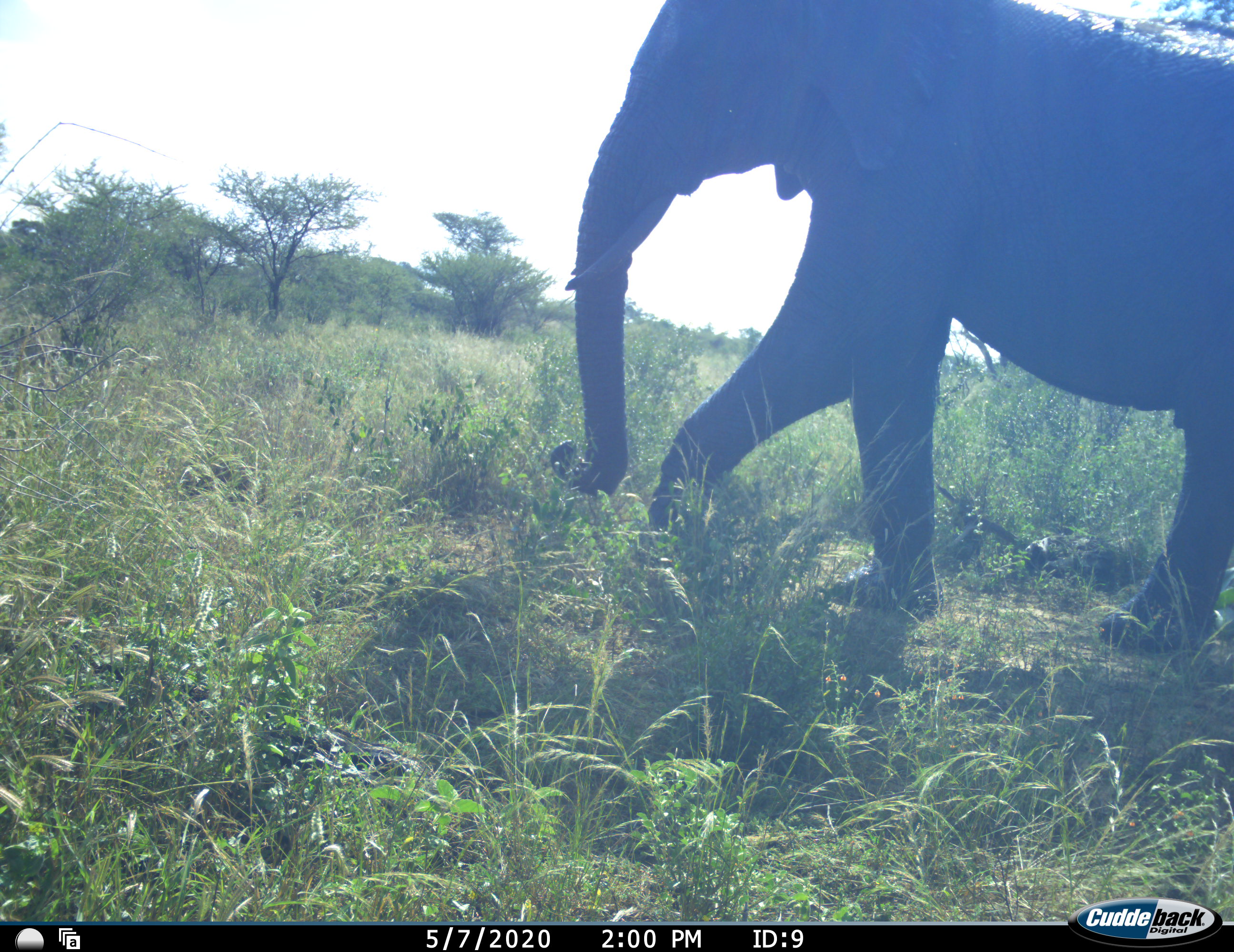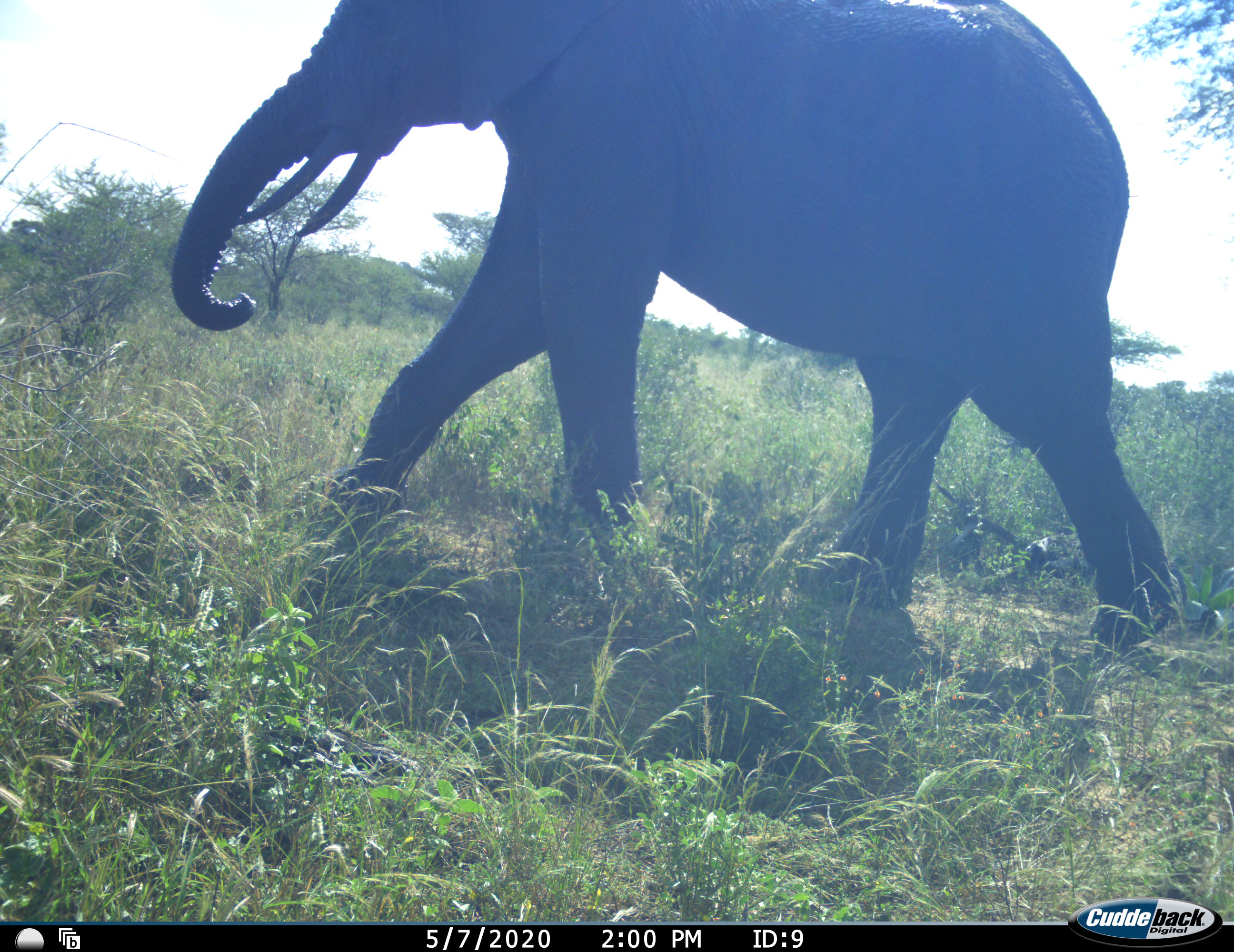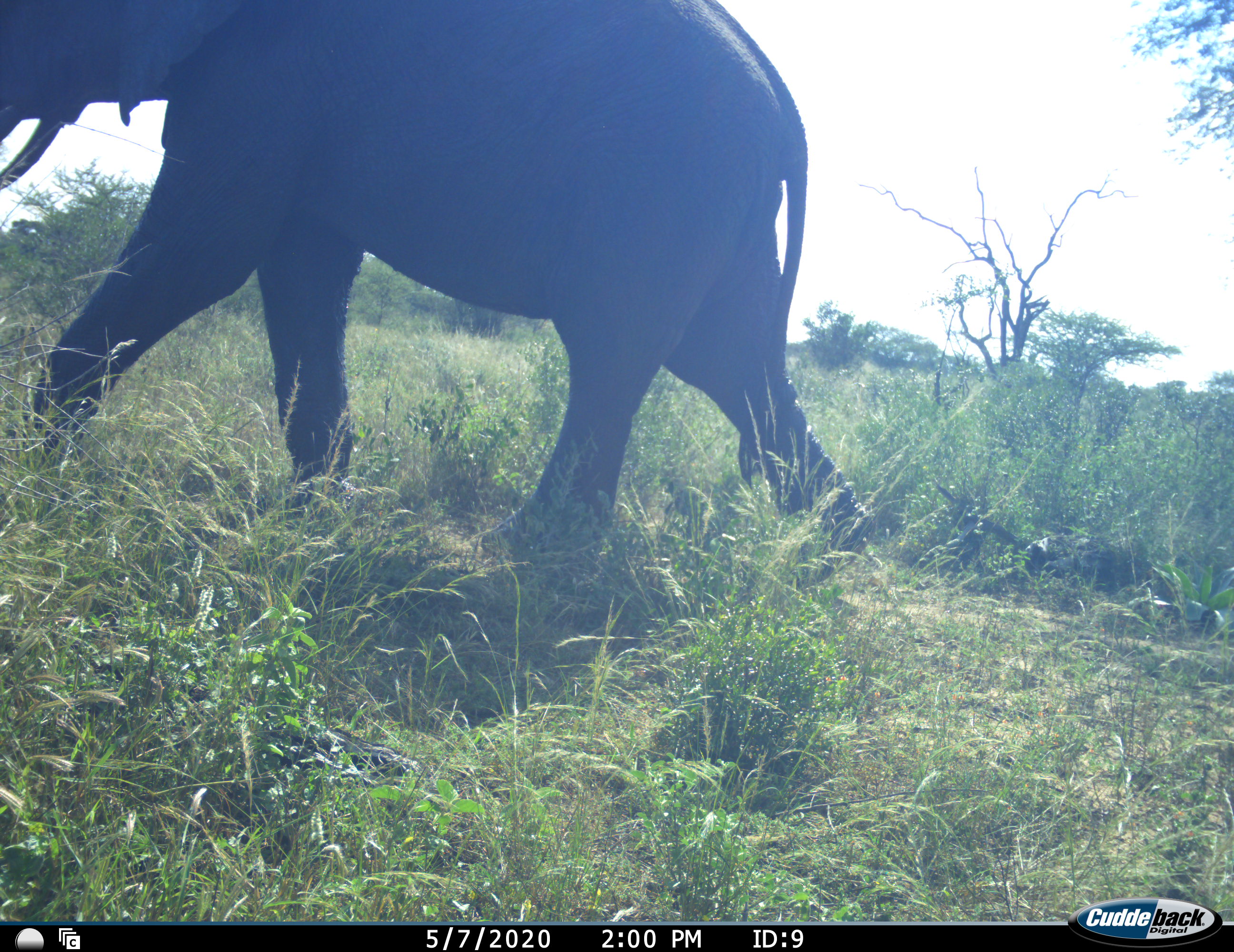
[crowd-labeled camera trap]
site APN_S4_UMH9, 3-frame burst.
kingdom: Animalia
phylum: Chordata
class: Mammalia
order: Proboscidea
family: Elephantidae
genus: Loxodonta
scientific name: Loxodonta africana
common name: african bush elephant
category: elephant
Elephant (african bush elephant) (Loxodonta africana), count 1. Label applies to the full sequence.